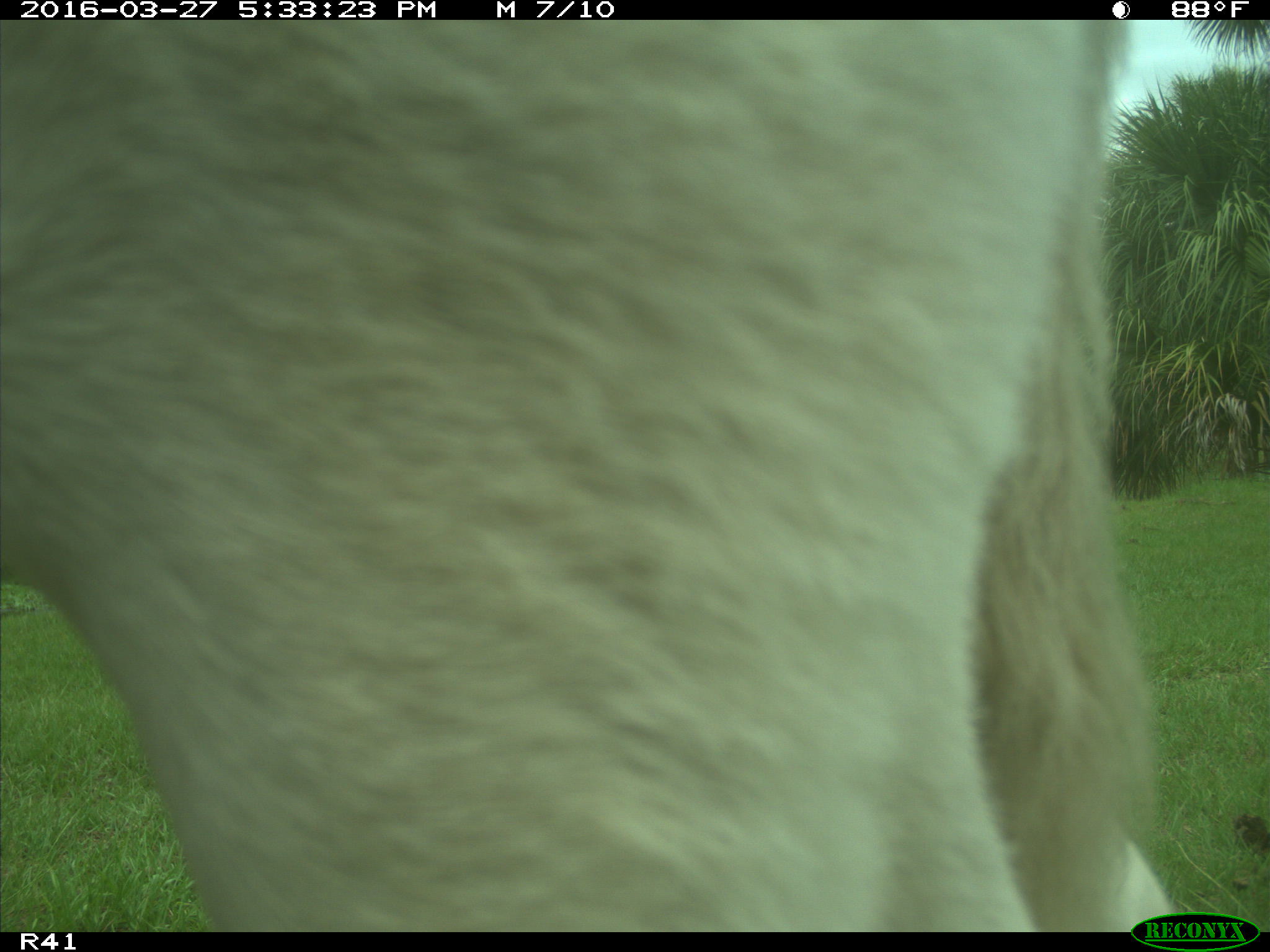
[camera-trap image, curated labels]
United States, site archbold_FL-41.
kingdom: Animalia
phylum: Chordata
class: Mammalia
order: Artiodactyla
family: Bovidae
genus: Bos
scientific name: Bos taurus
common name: domestic cow